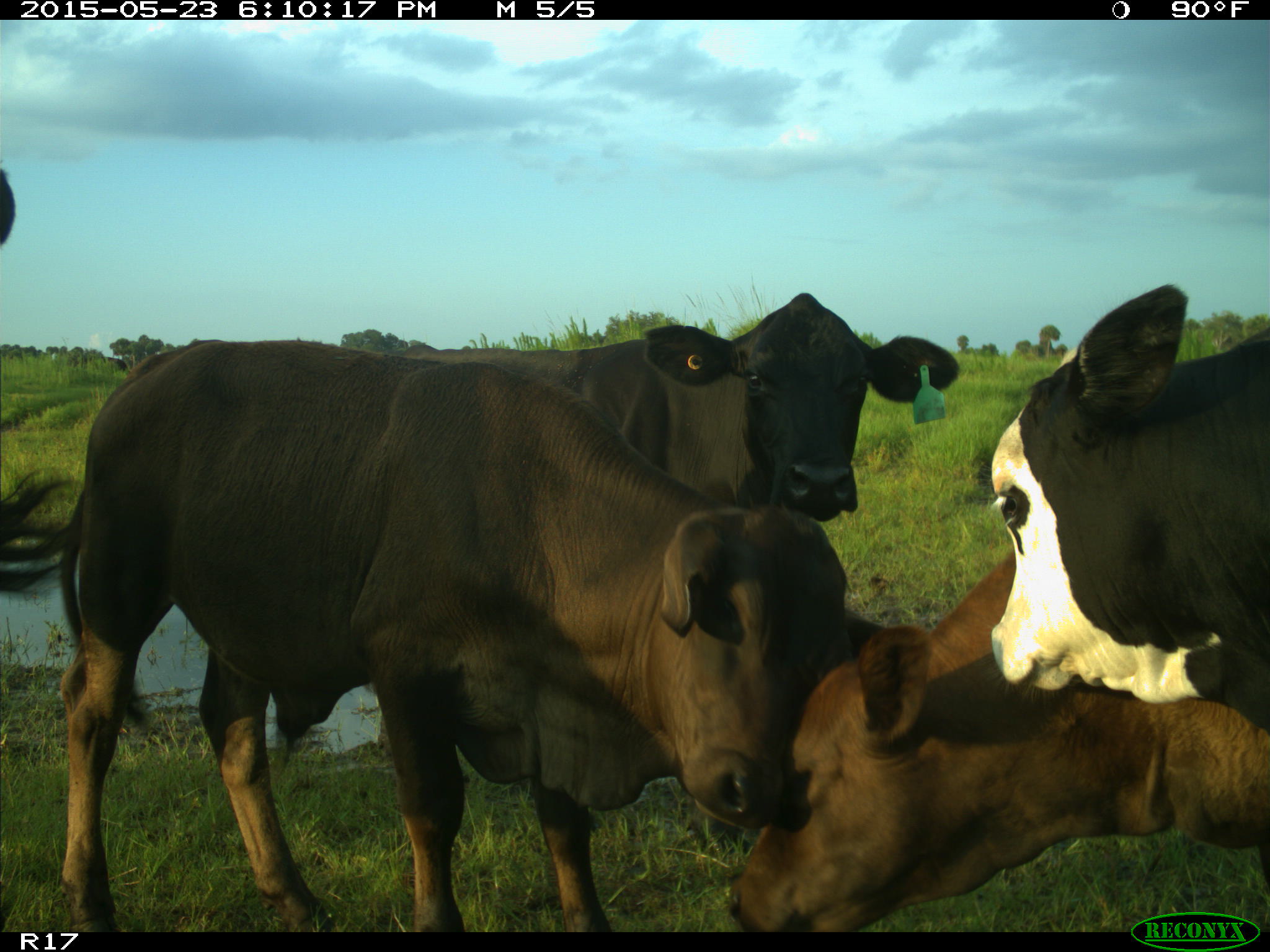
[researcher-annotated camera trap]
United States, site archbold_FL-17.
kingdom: Animalia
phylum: Chordata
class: Mammalia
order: Artiodactyla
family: Bovidae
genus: Bos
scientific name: Bos taurus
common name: domestic cow